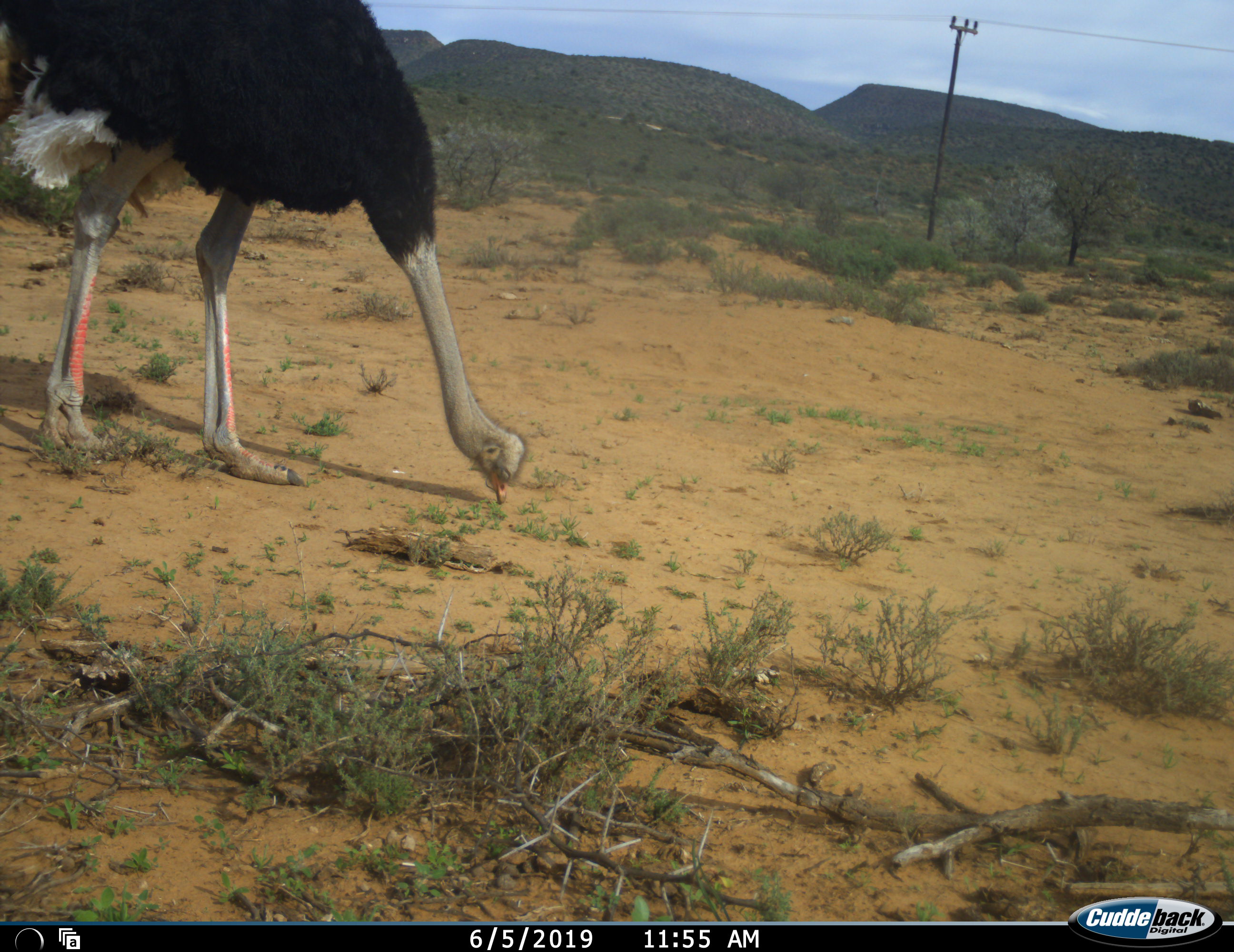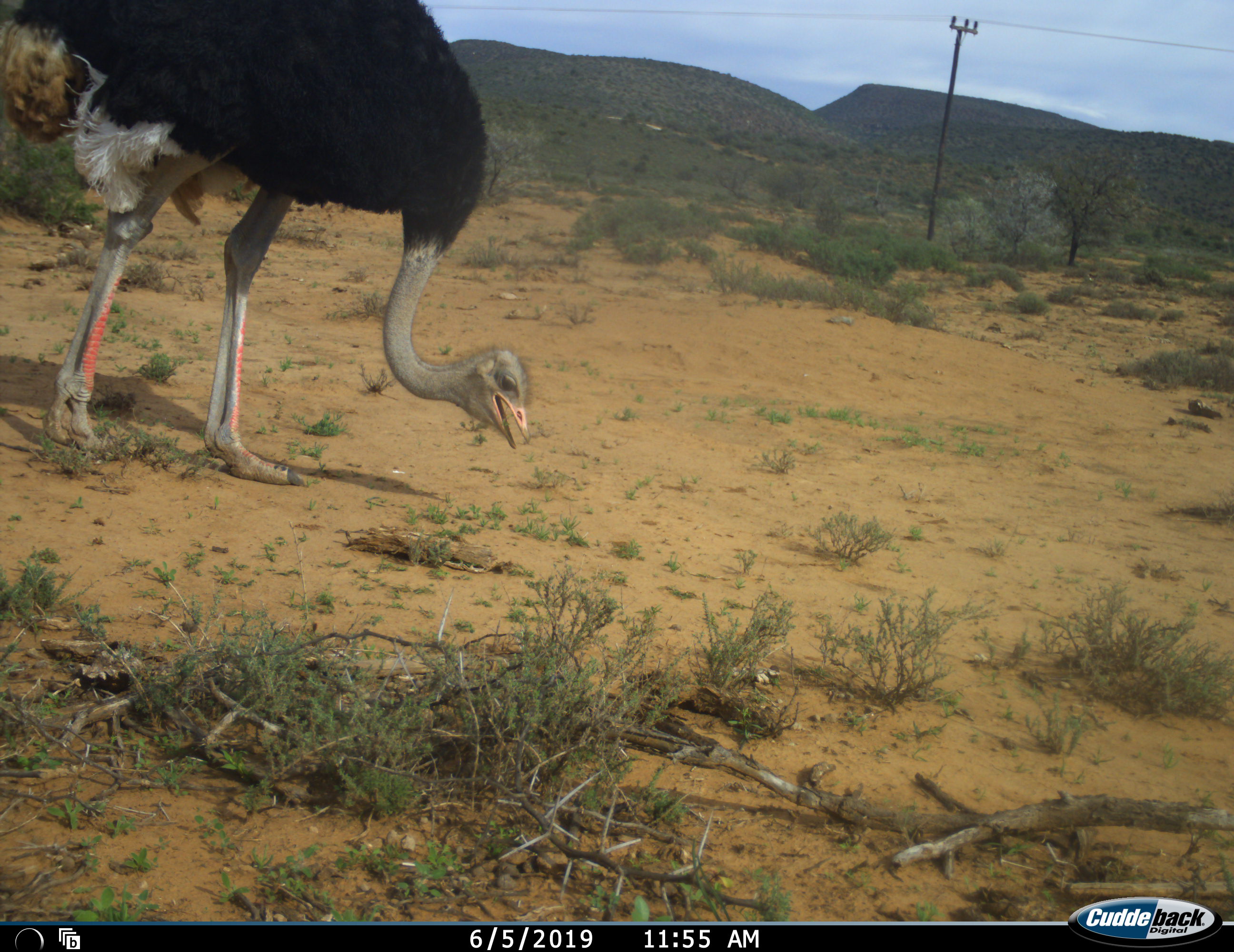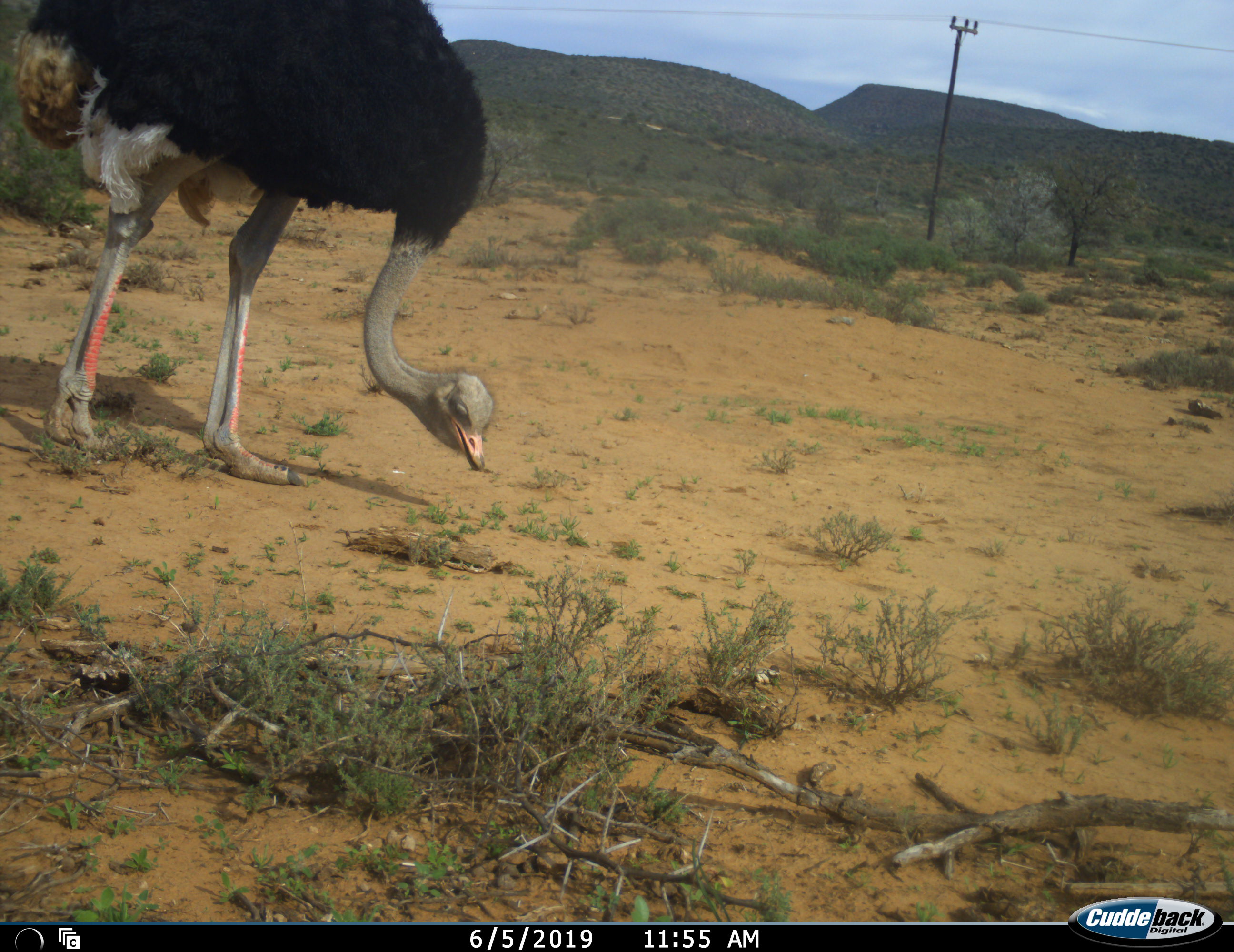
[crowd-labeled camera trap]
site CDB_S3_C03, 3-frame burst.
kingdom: Animalia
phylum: Chordata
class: Aves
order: Struthioniformes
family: Struthionidae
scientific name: Struthionidae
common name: ostrich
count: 1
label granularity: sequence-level